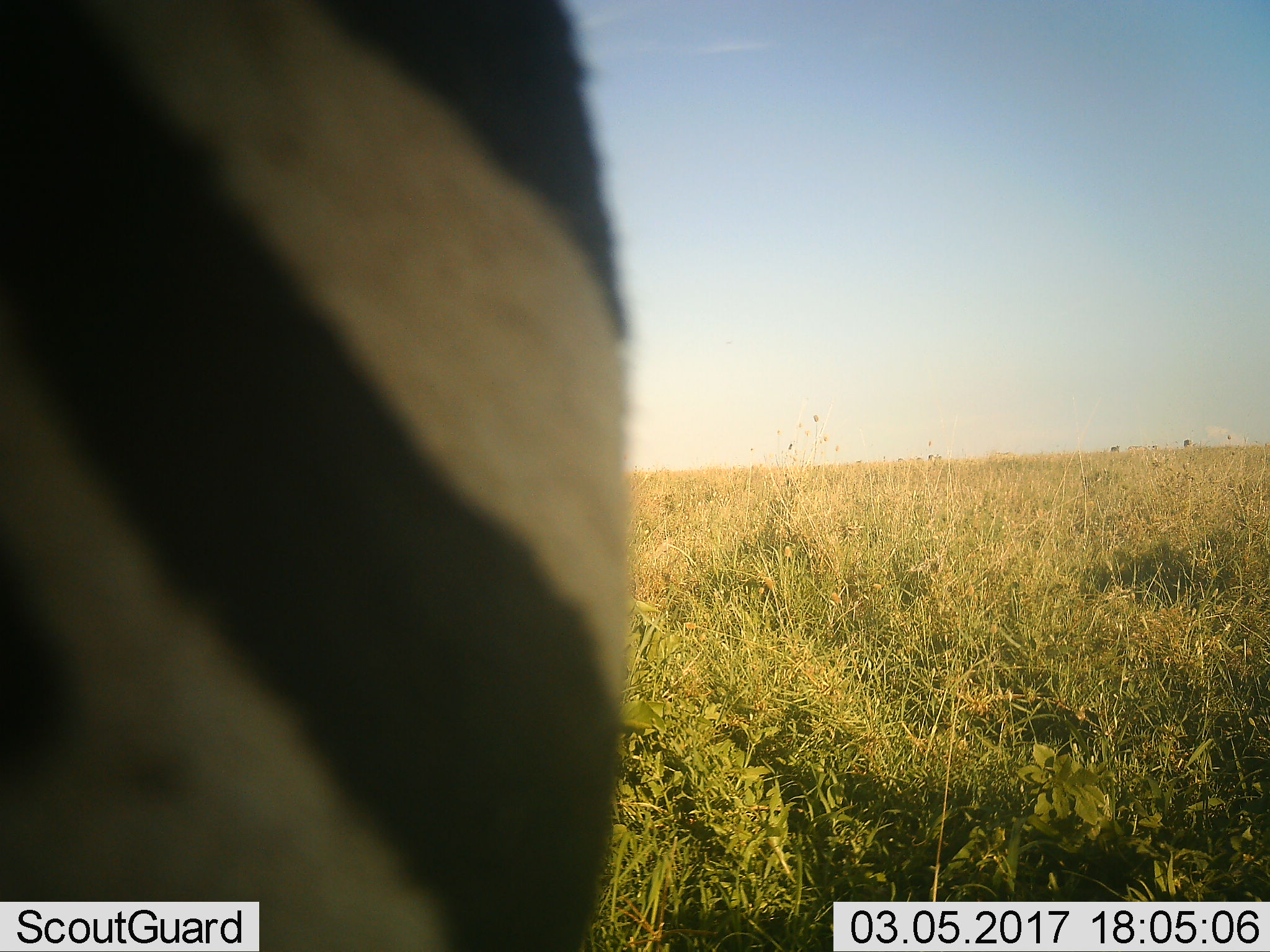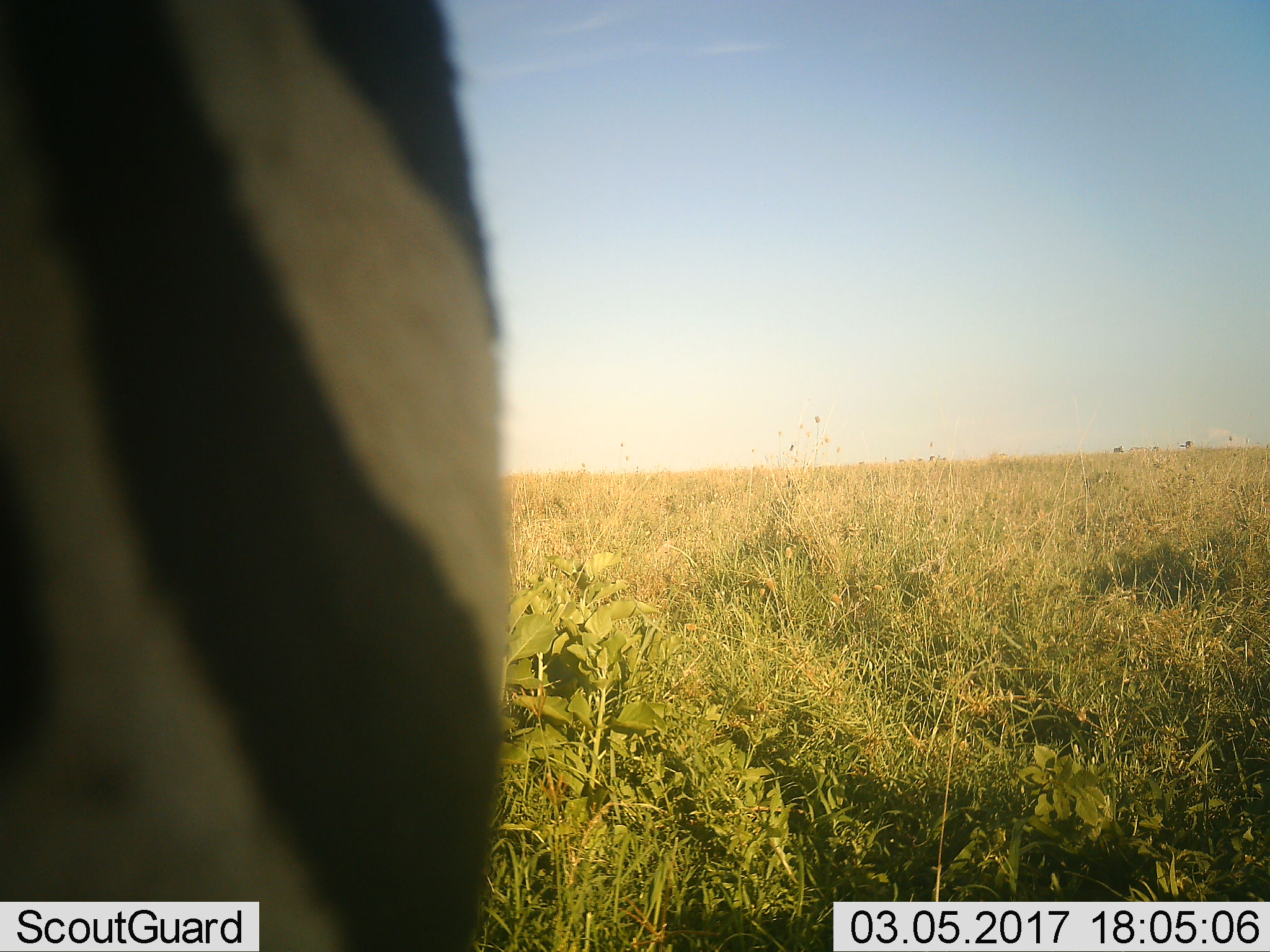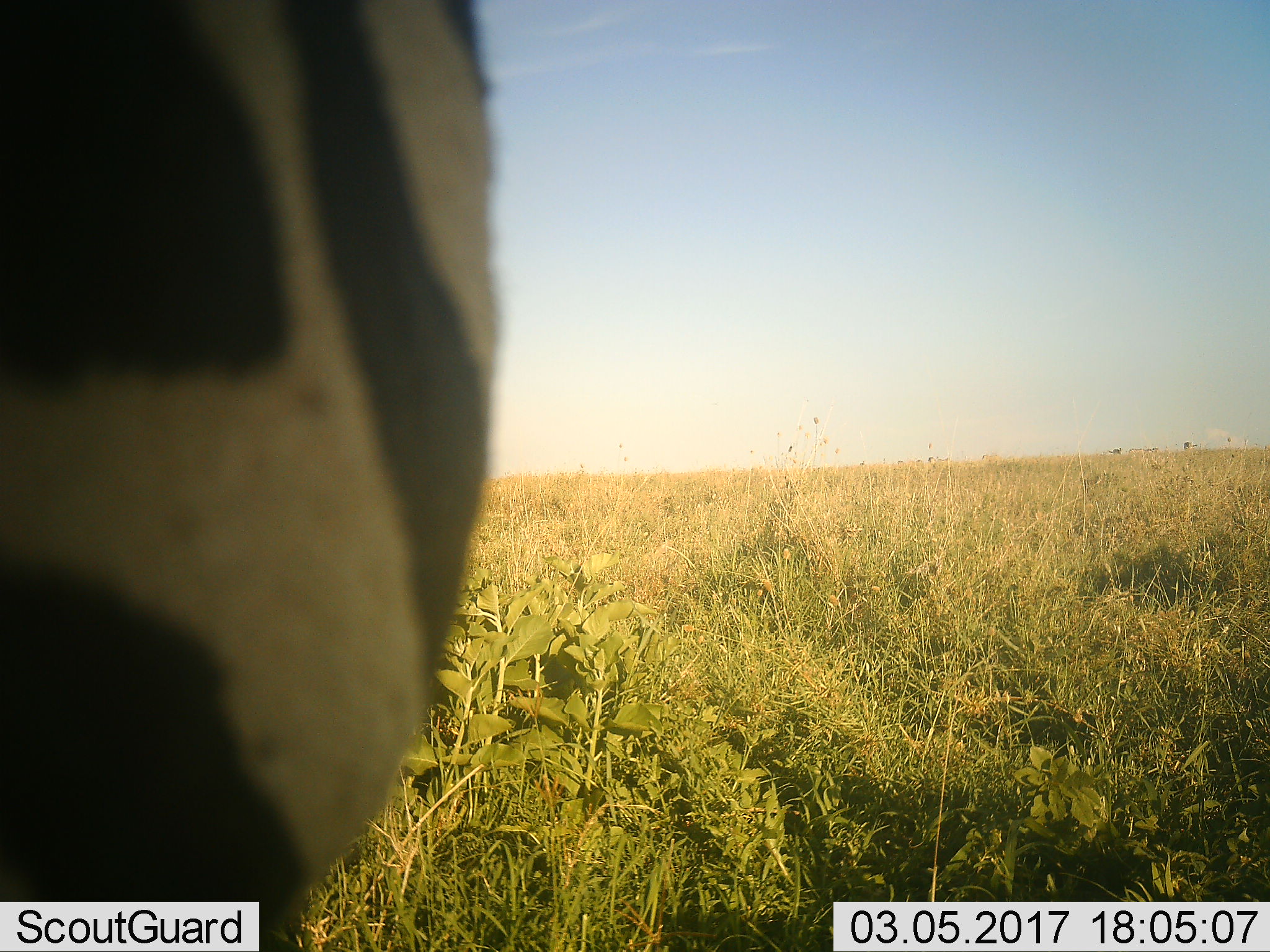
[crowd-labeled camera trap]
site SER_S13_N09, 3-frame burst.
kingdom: Animalia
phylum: Chordata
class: Mammalia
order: Perissodactyla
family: Equidae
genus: Equus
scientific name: Equus quagga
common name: plains zebra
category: zebraplains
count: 1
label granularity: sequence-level